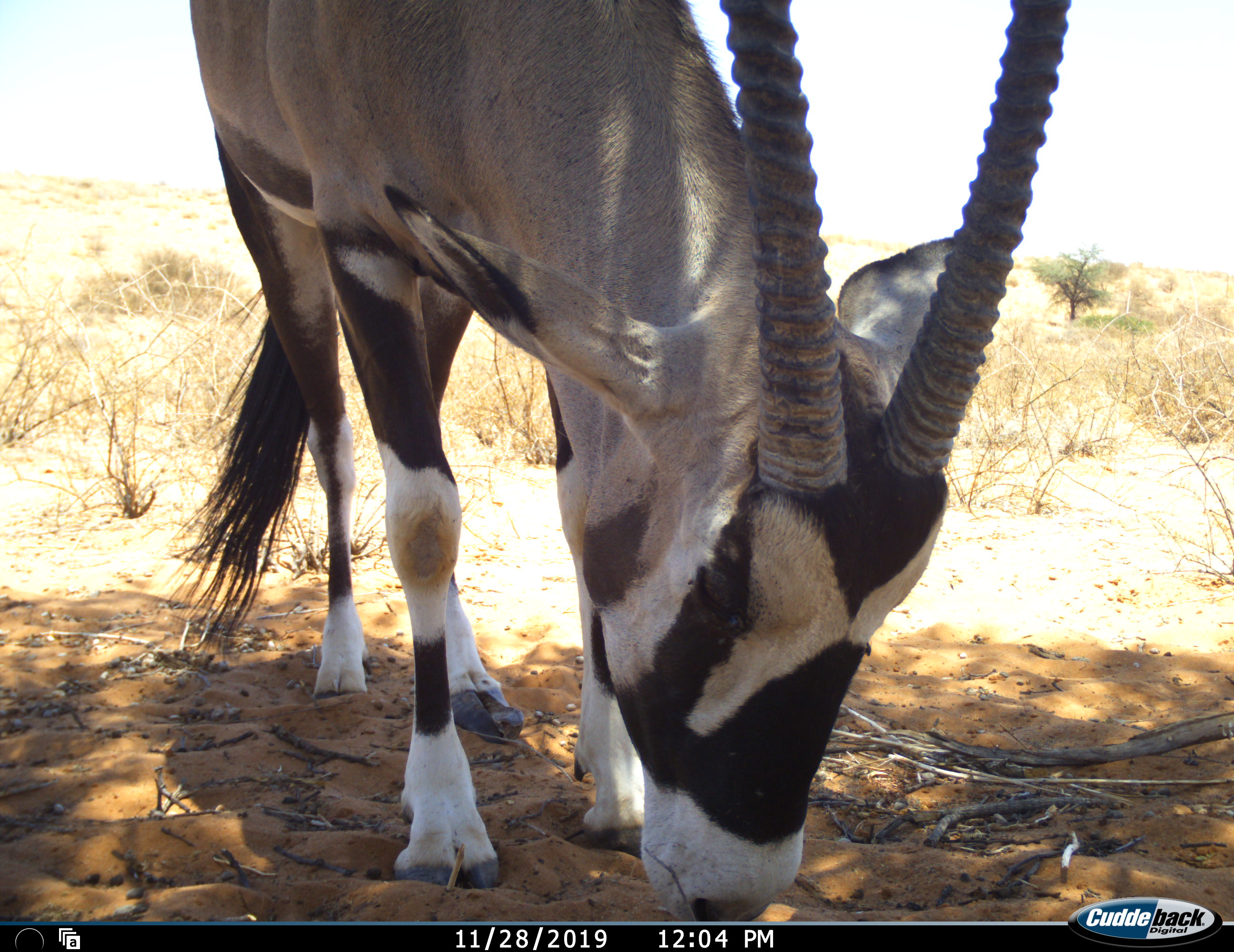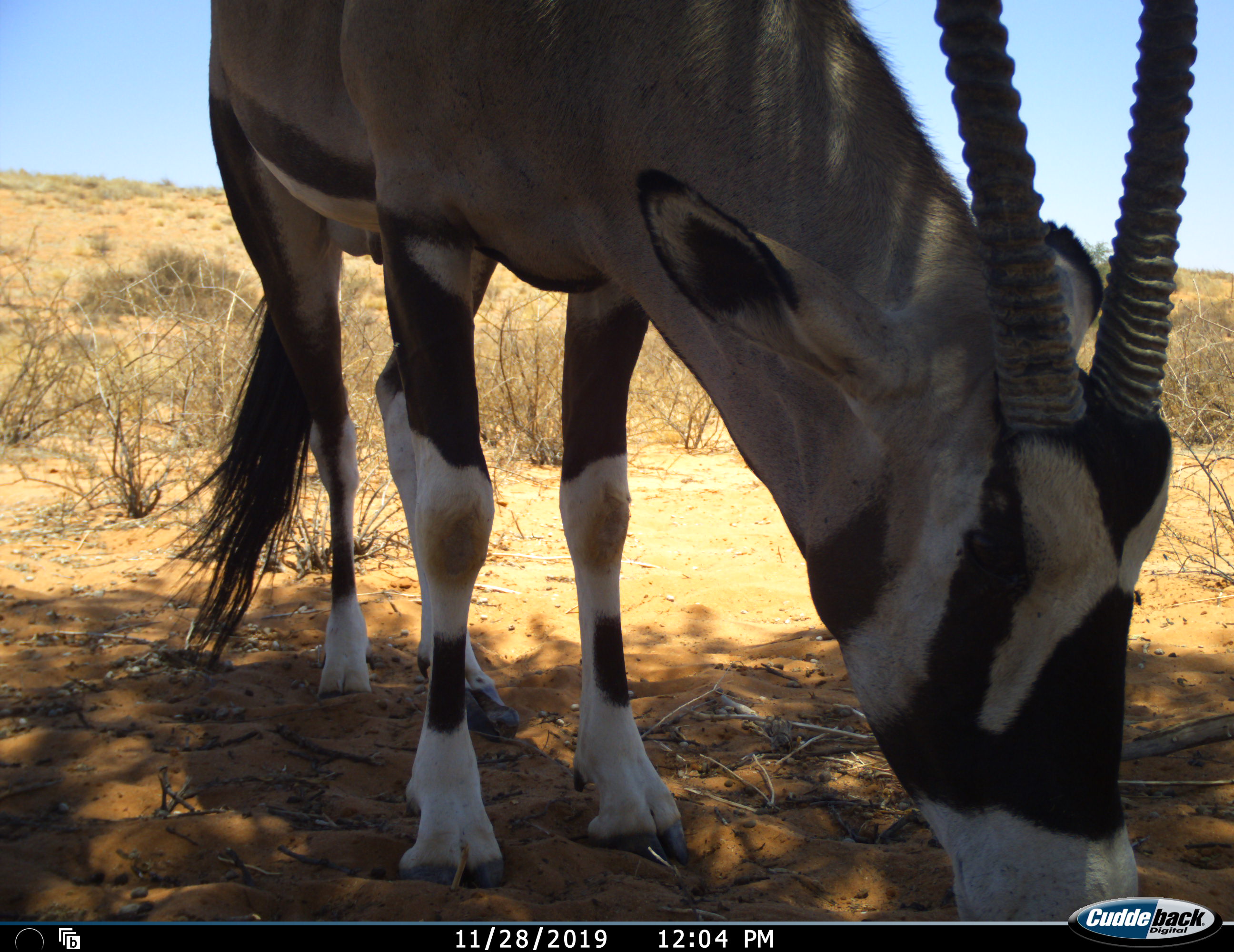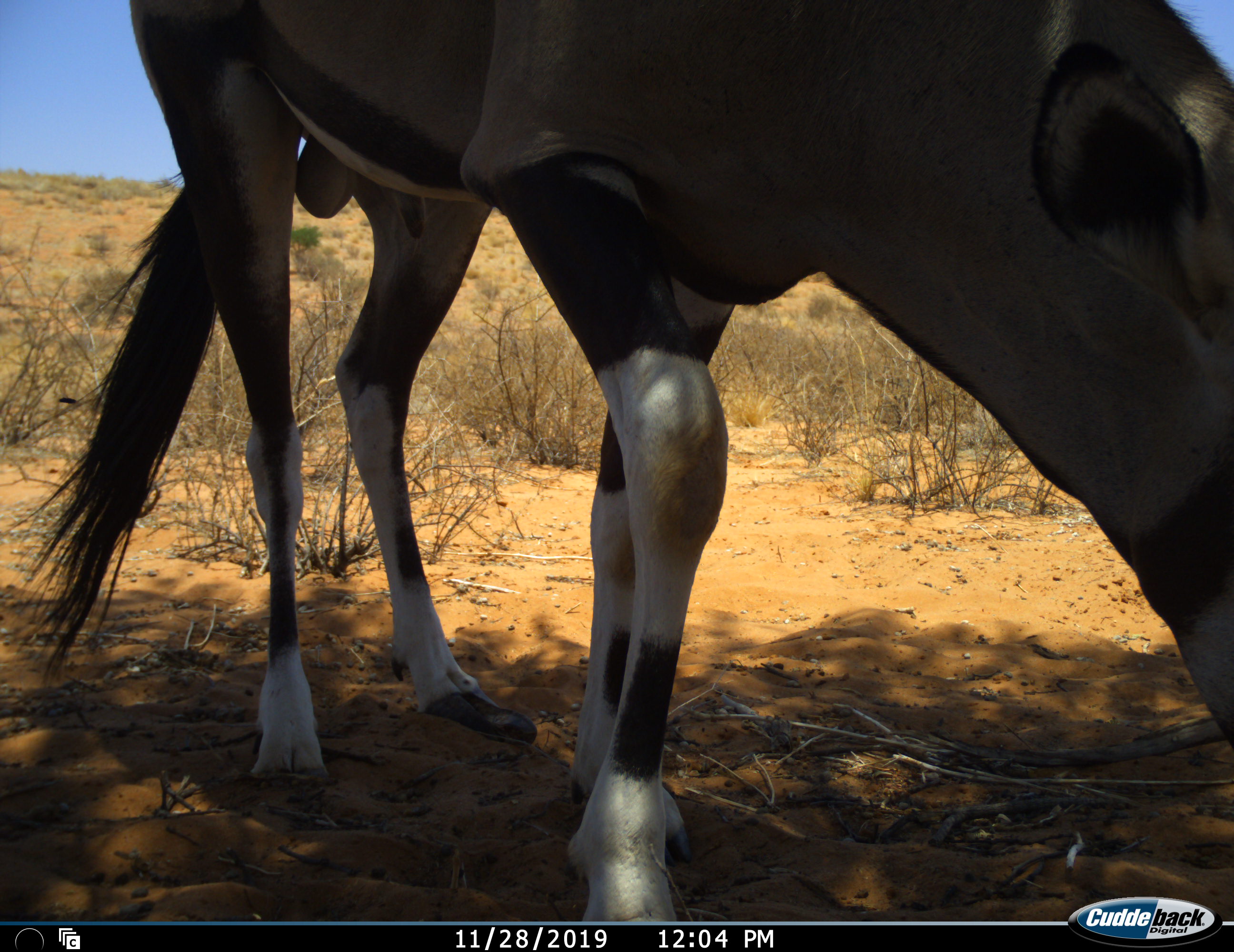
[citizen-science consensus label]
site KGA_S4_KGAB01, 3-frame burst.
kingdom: Animalia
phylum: Chordata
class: Mammalia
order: Artiodactyla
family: Bovidae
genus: Oryx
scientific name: Oryx gazella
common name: gemsbok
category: oryx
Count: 1.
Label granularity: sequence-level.